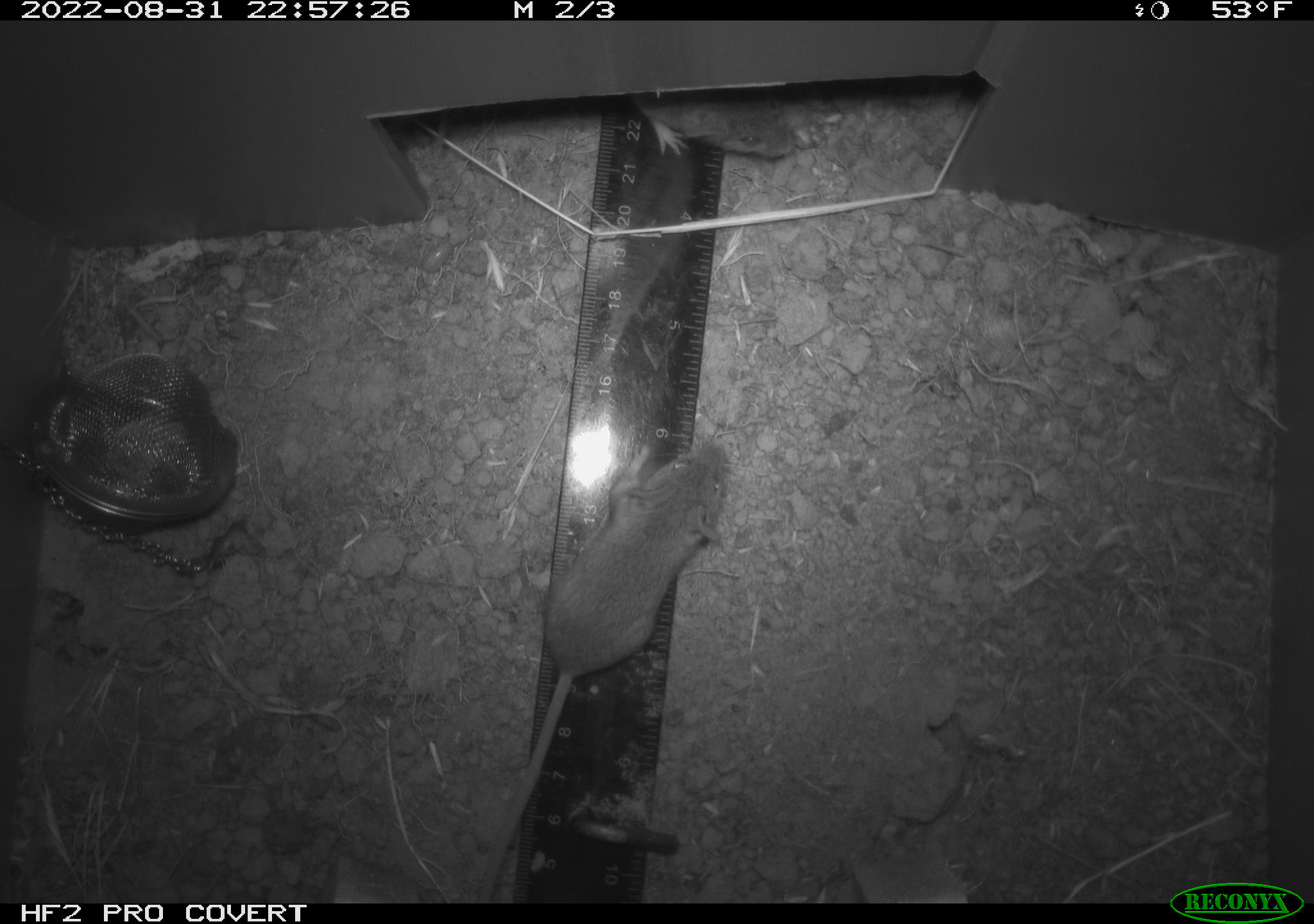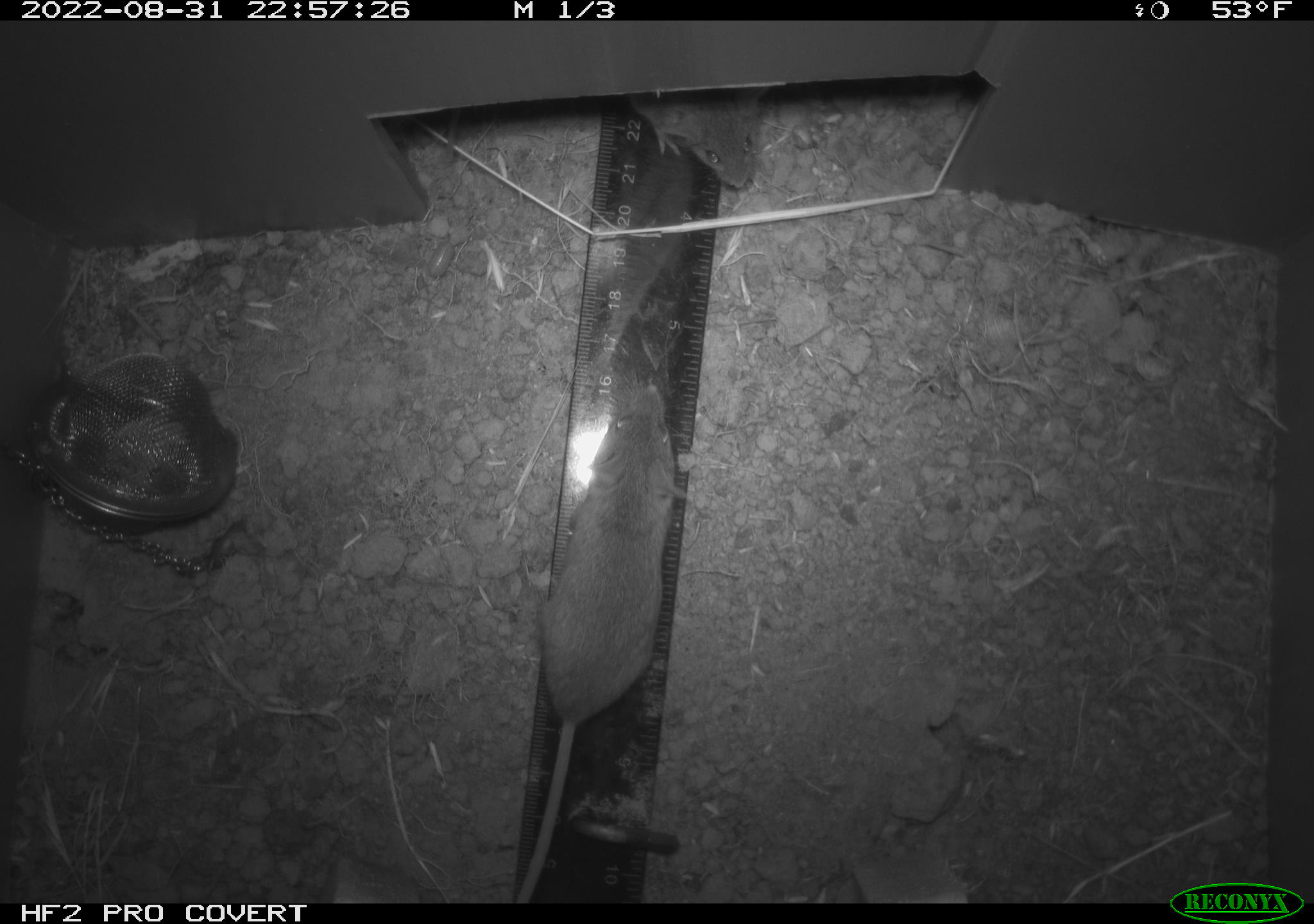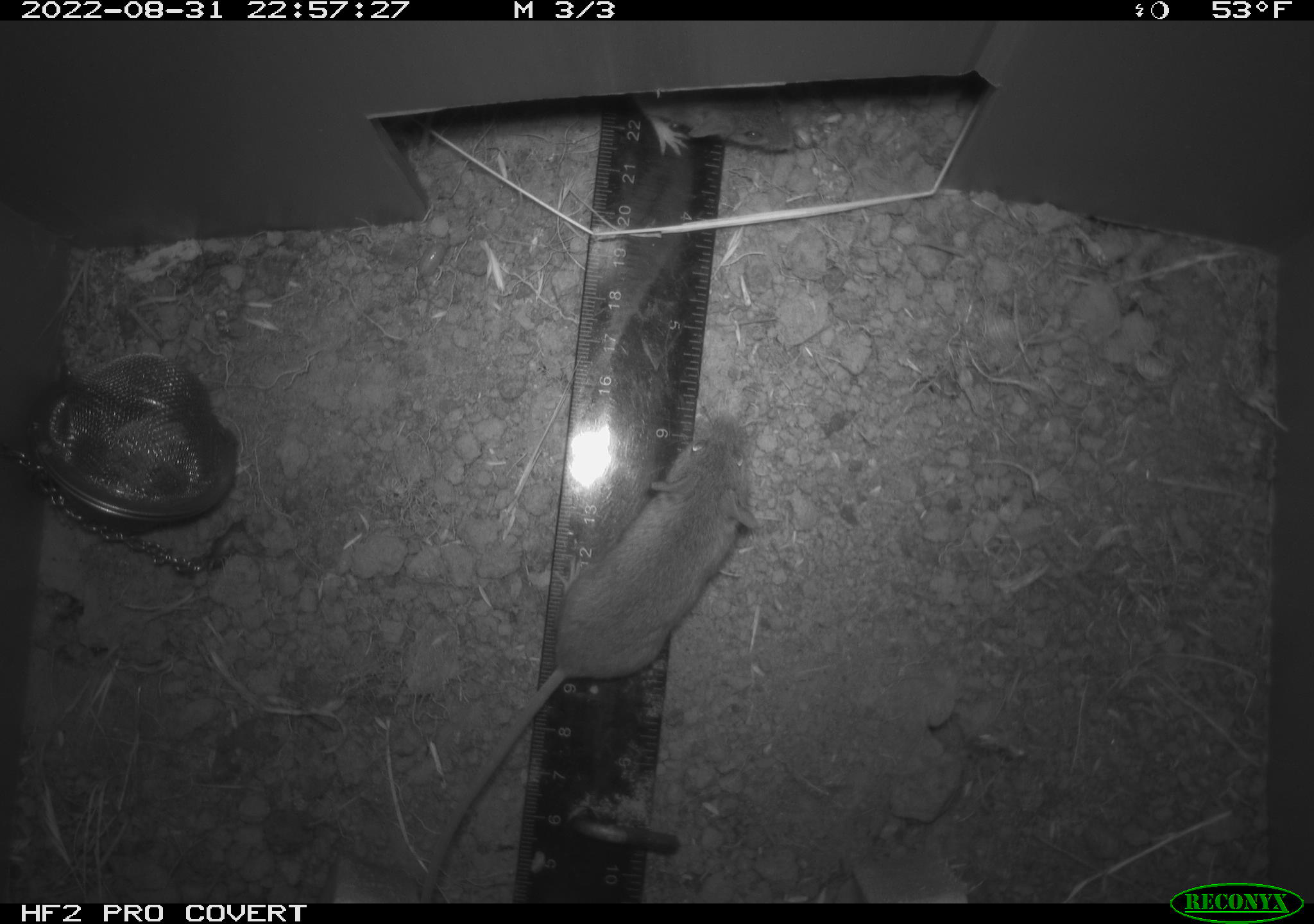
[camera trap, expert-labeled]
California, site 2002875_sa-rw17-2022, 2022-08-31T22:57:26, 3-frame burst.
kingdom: Animalia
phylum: Chordata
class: Mammalia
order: Rodentia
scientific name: Rodentia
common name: mouse species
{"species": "mouse species (Rodentia)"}